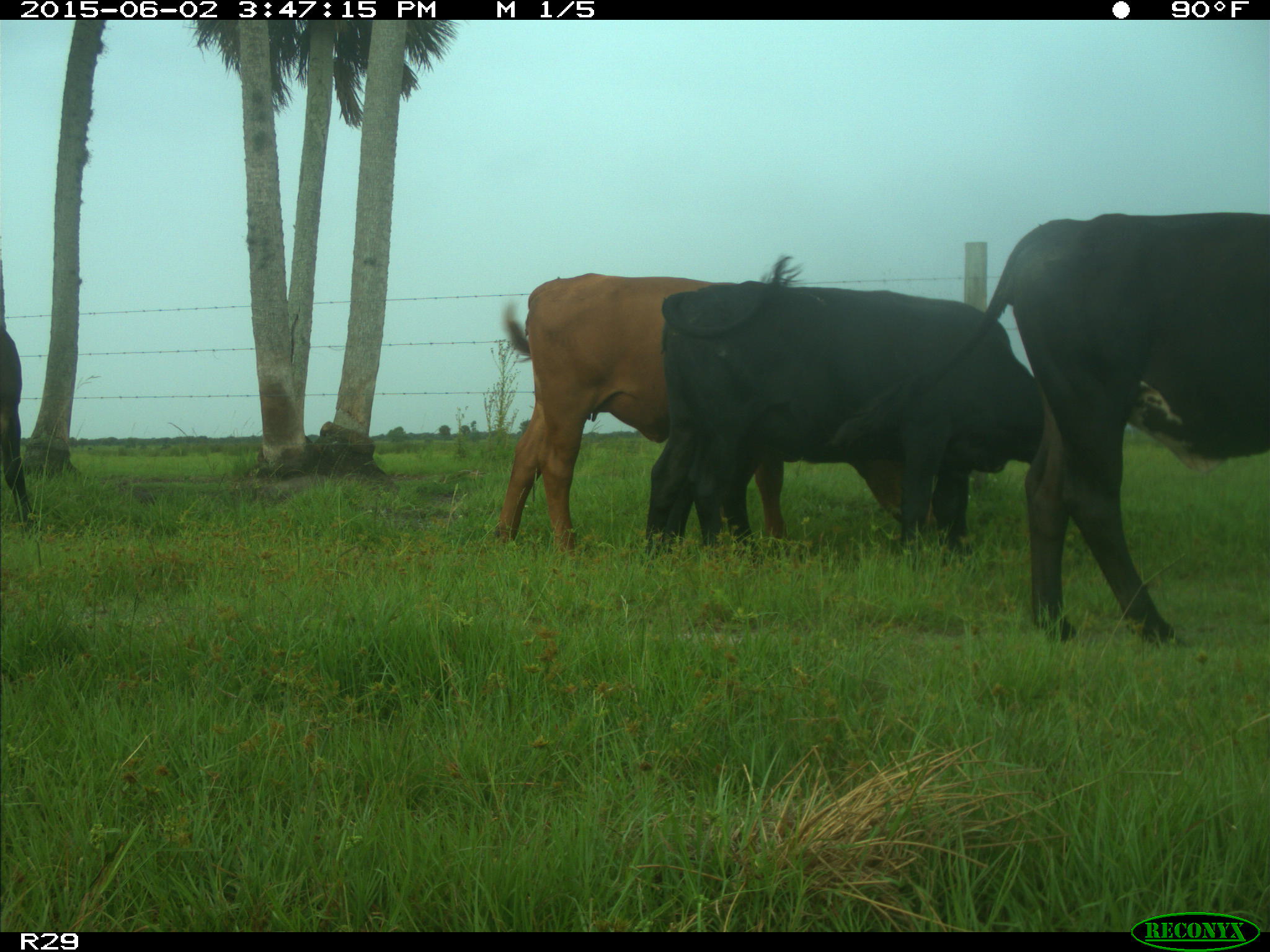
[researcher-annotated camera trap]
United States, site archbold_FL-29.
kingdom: Animalia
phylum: Chordata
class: Mammalia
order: Artiodactyla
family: Bovidae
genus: Bos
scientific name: Bos taurus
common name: domestic cow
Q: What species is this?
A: Bos taurus (domestic cow).